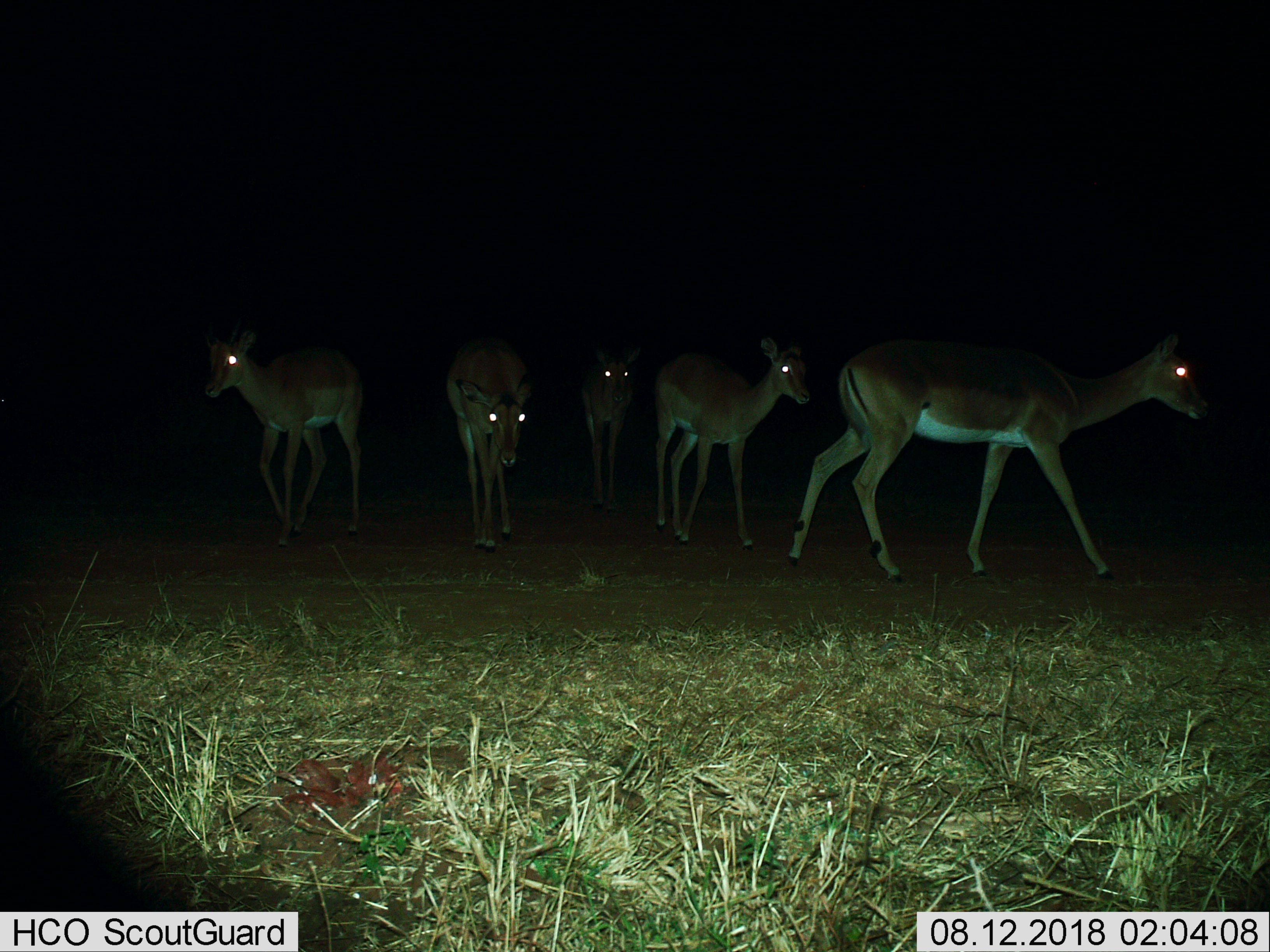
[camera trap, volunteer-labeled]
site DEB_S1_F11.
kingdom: Animalia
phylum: Chordata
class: Mammalia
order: Artiodactyla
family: Bovidae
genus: Aepyceros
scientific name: Aepyceros melampus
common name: impala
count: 5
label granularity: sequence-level